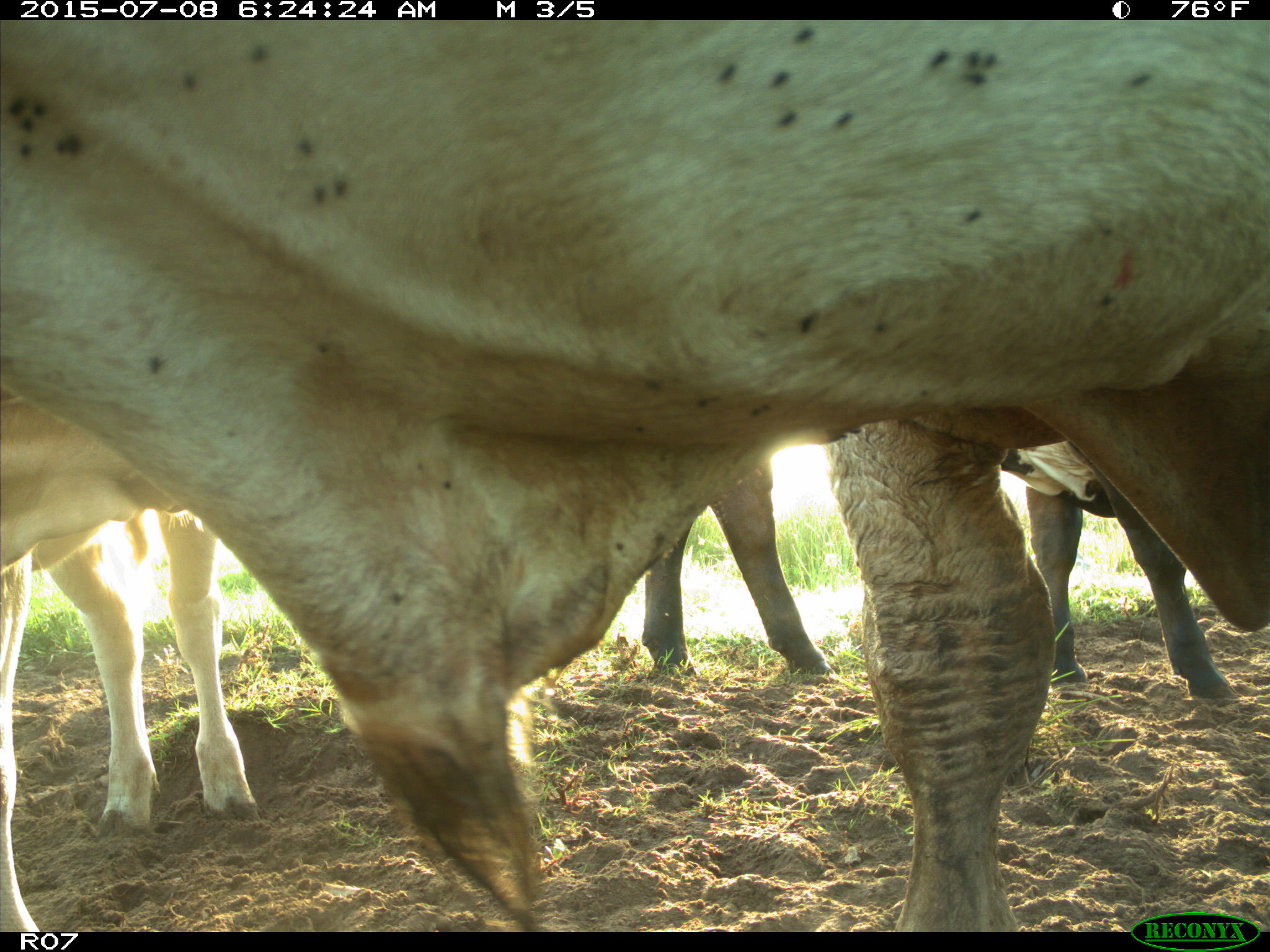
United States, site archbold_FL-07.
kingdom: Animalia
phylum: Chordata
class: Mammalia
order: Artiodactyla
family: Bovidae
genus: Bos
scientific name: Bos taurus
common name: domestic cow